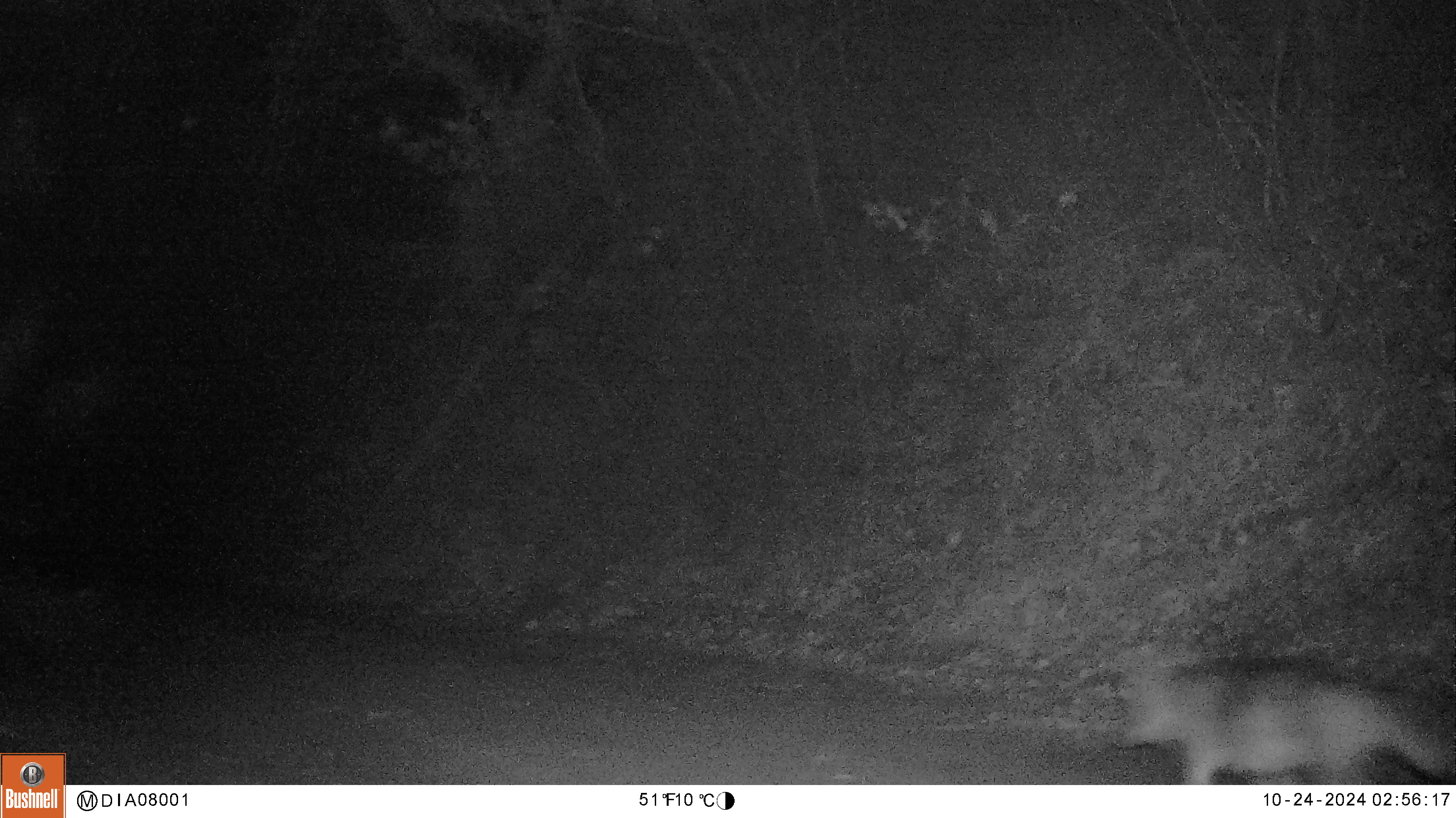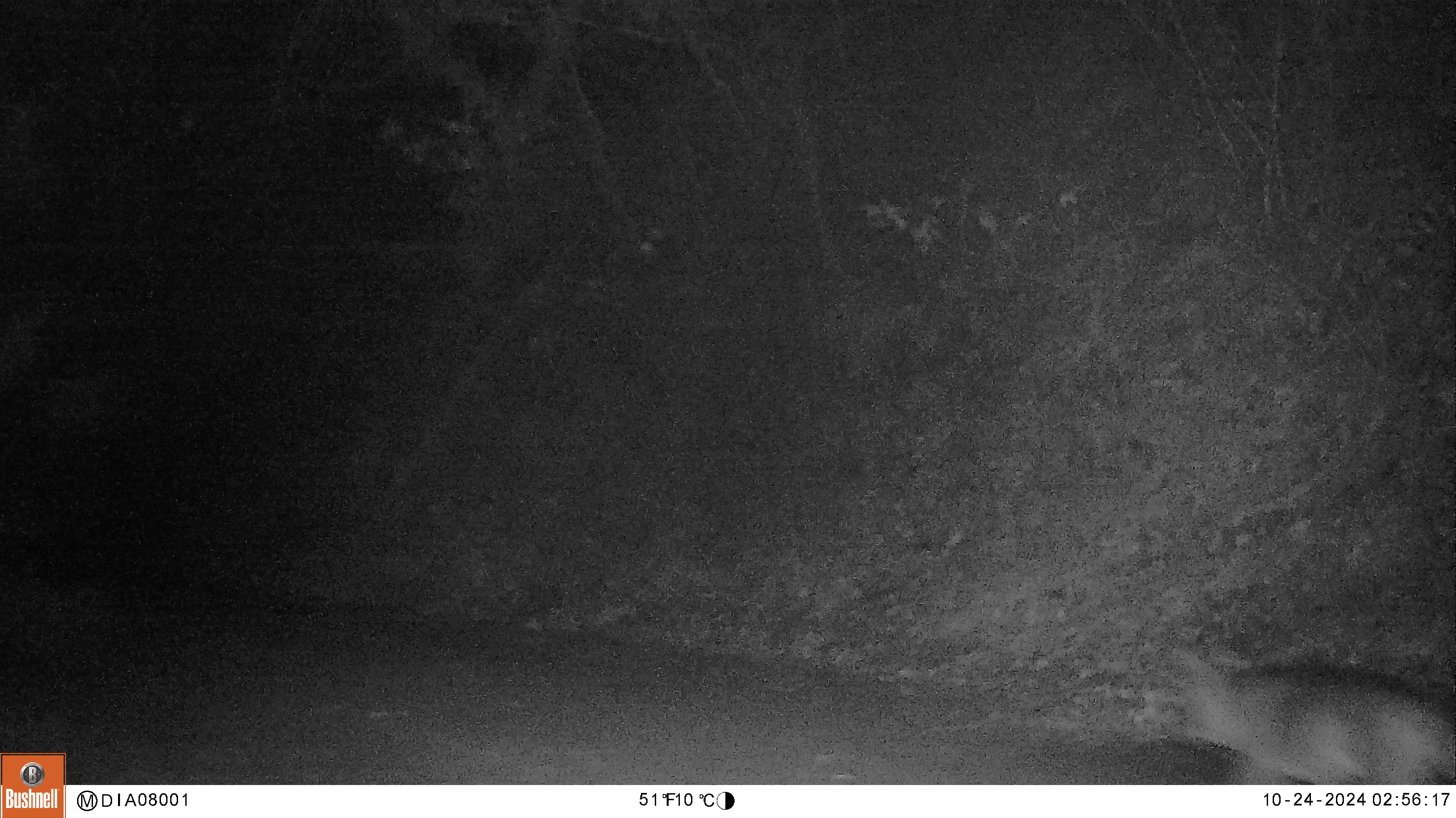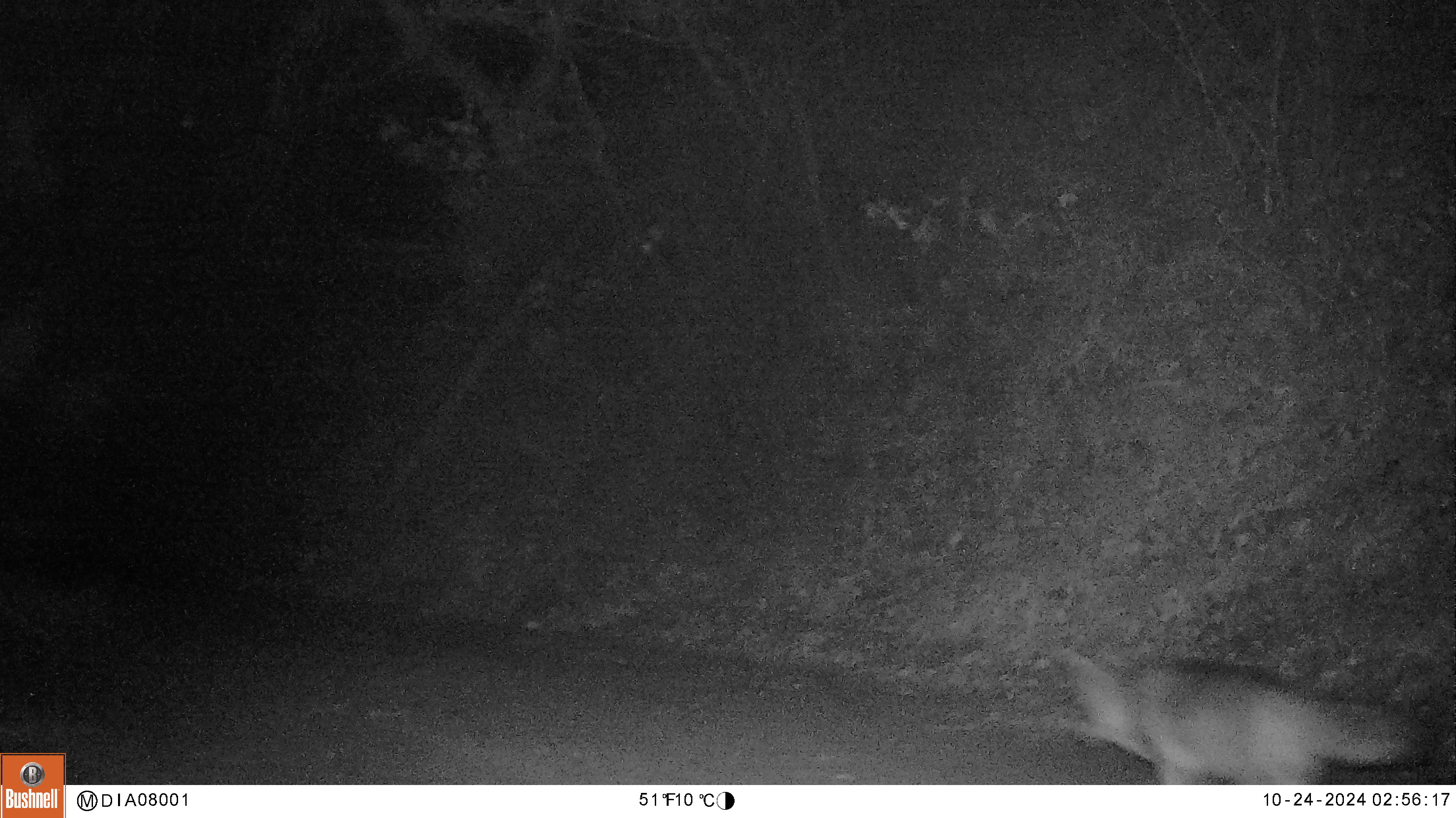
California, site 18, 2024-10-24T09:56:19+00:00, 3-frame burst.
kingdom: Animalia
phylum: Chordata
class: Mammalia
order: Carnivora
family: Canidae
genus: Canis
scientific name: Canis latrans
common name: coyote